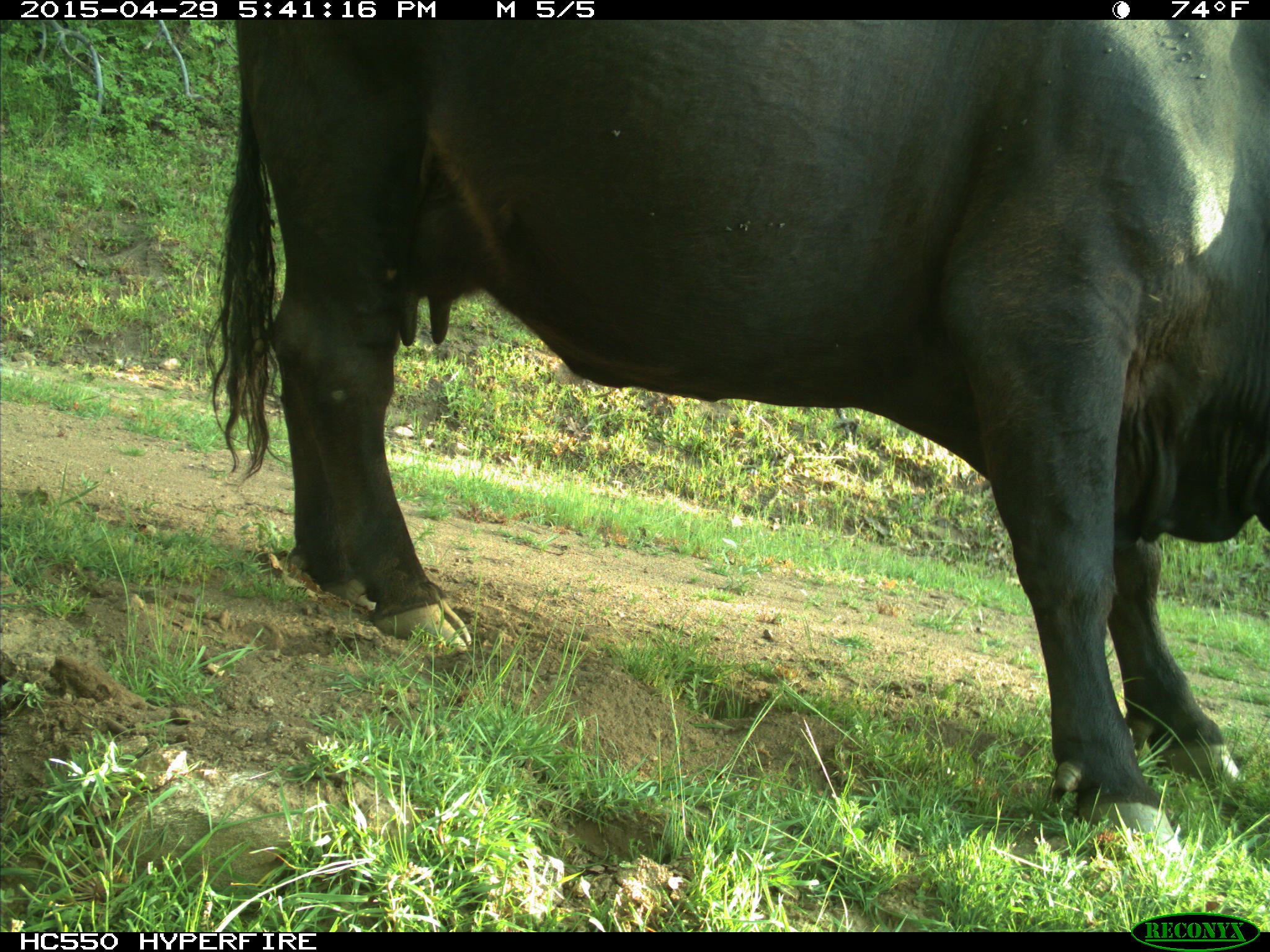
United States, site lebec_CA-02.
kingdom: Animalia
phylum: Chordata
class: Mammalia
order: Artiodactyla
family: Bovidae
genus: Bos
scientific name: Bos taurus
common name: domestic cow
Bos taurus (domestic cow).